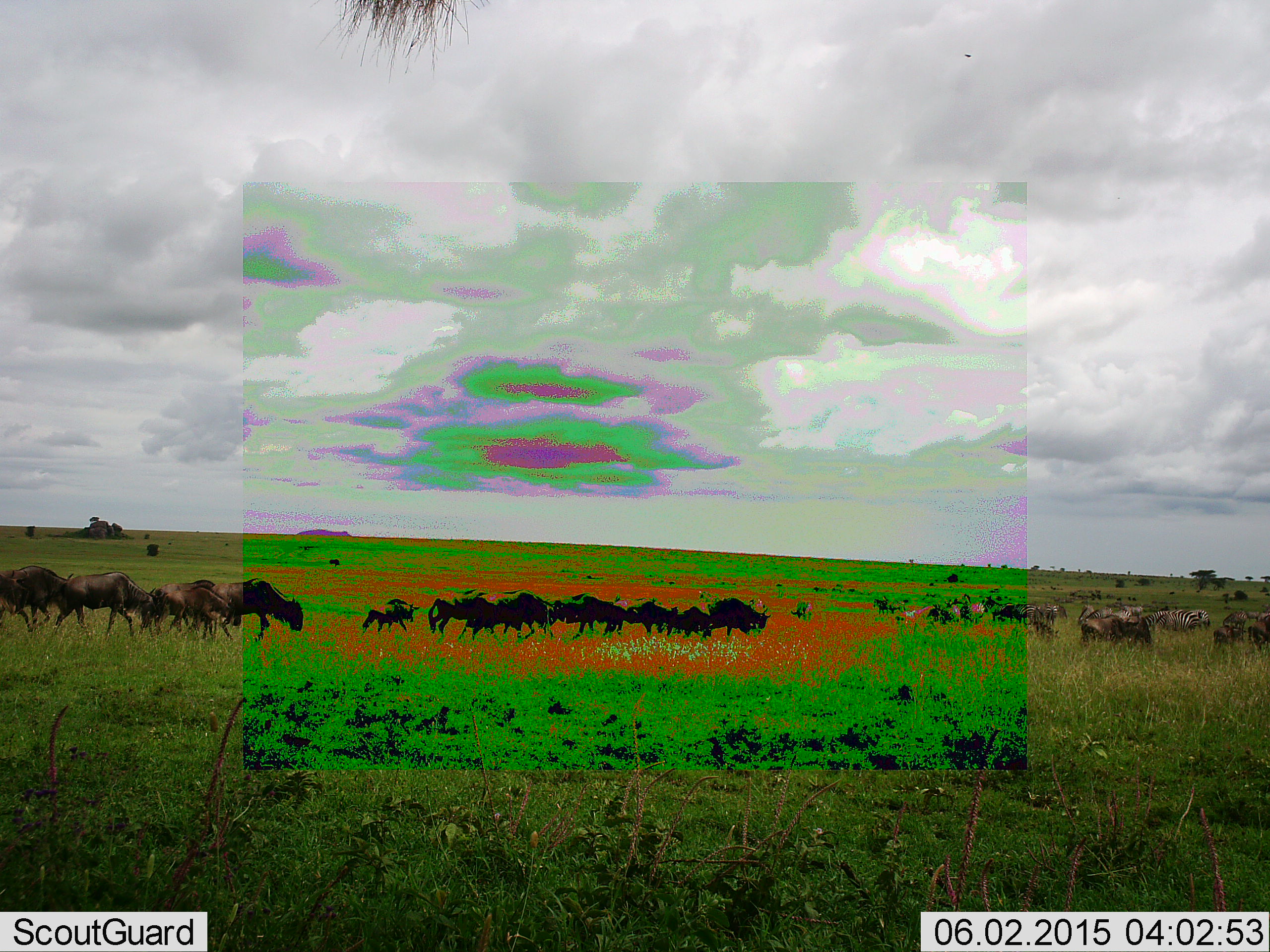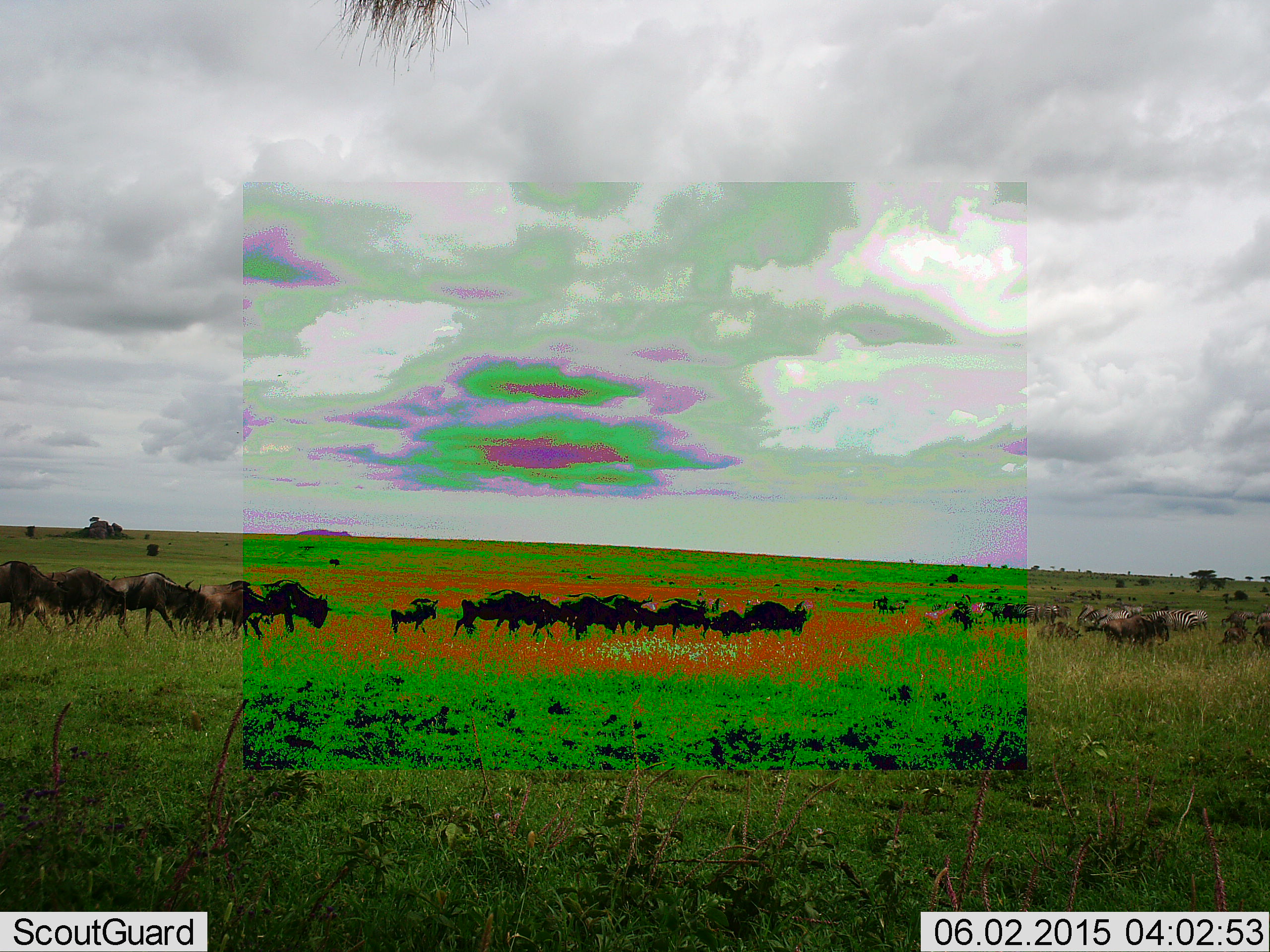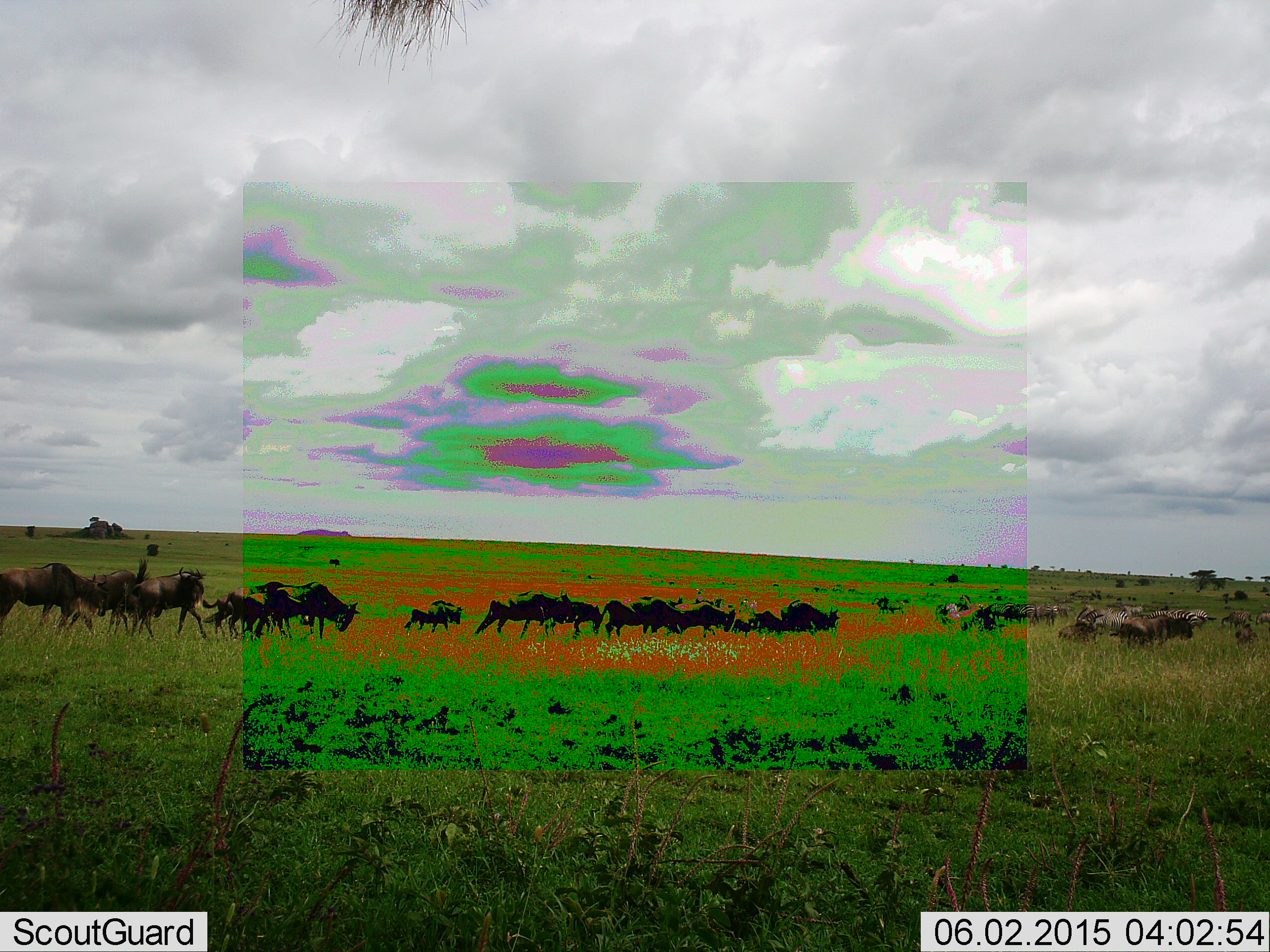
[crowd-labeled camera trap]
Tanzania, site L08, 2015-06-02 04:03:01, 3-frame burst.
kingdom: Animalia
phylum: Chordata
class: Mammalia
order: Artiodactyla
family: Bovidae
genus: Connochaetes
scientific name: Connochaetes taurinus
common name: blue wildebeest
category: wildebeest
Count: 11-50.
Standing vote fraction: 24%.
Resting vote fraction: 0%.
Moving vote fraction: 94%.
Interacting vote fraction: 6%.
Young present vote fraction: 35%.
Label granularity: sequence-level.